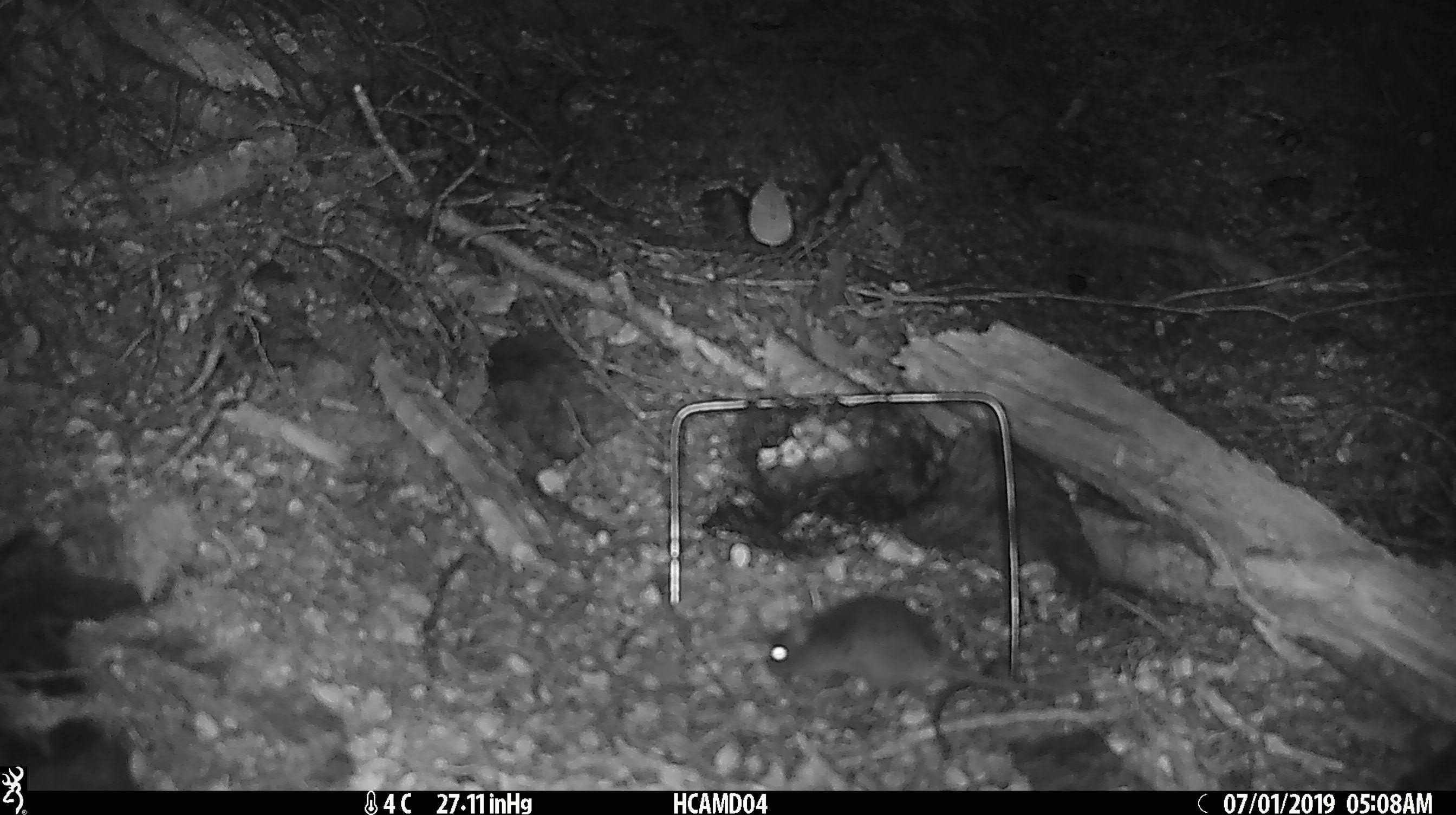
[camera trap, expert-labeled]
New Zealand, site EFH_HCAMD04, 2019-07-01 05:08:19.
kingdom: Animalia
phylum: Chordata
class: Mammalia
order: Rodentia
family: Muridae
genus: Mus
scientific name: Mus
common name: mouse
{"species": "mouse (Mus)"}